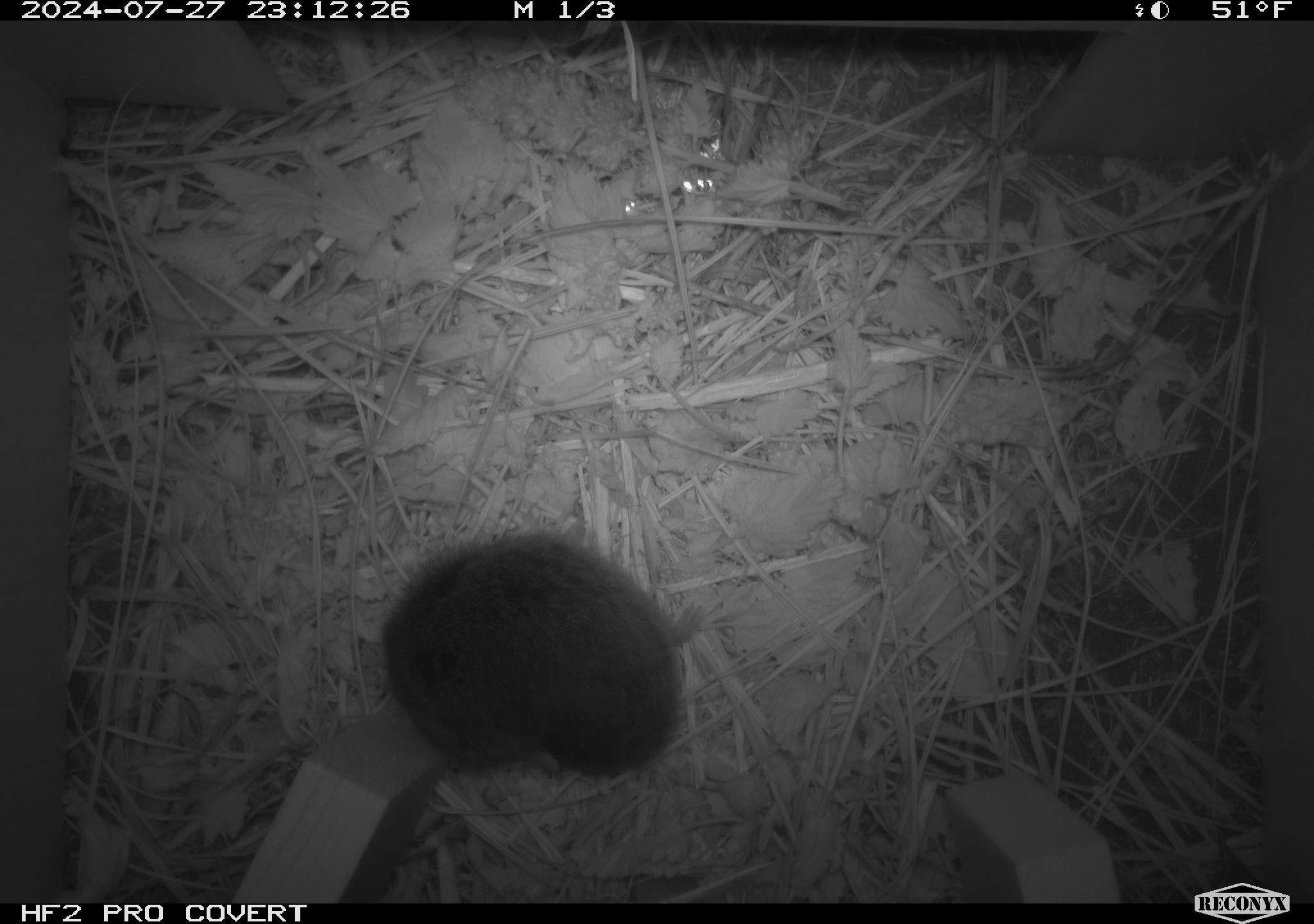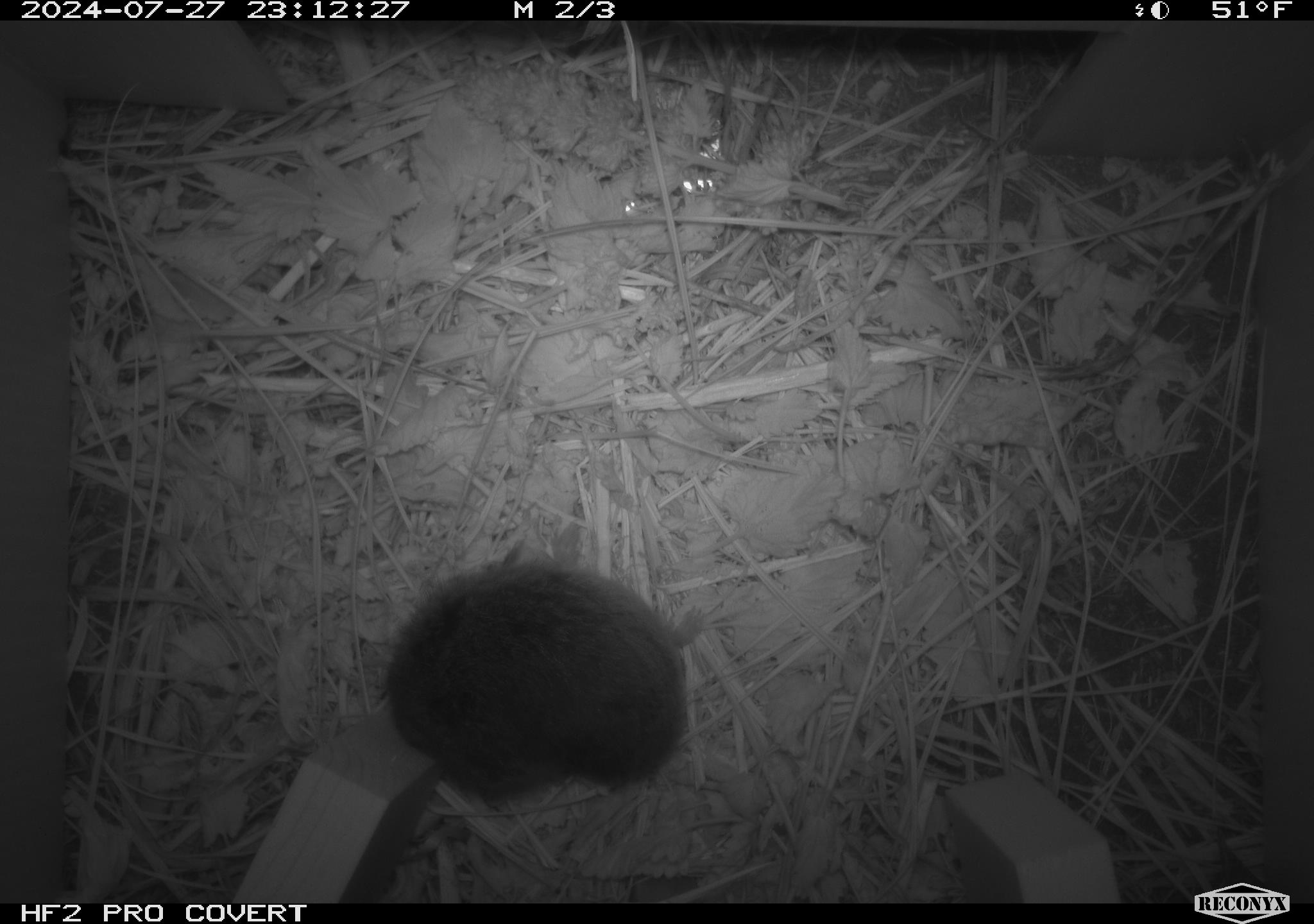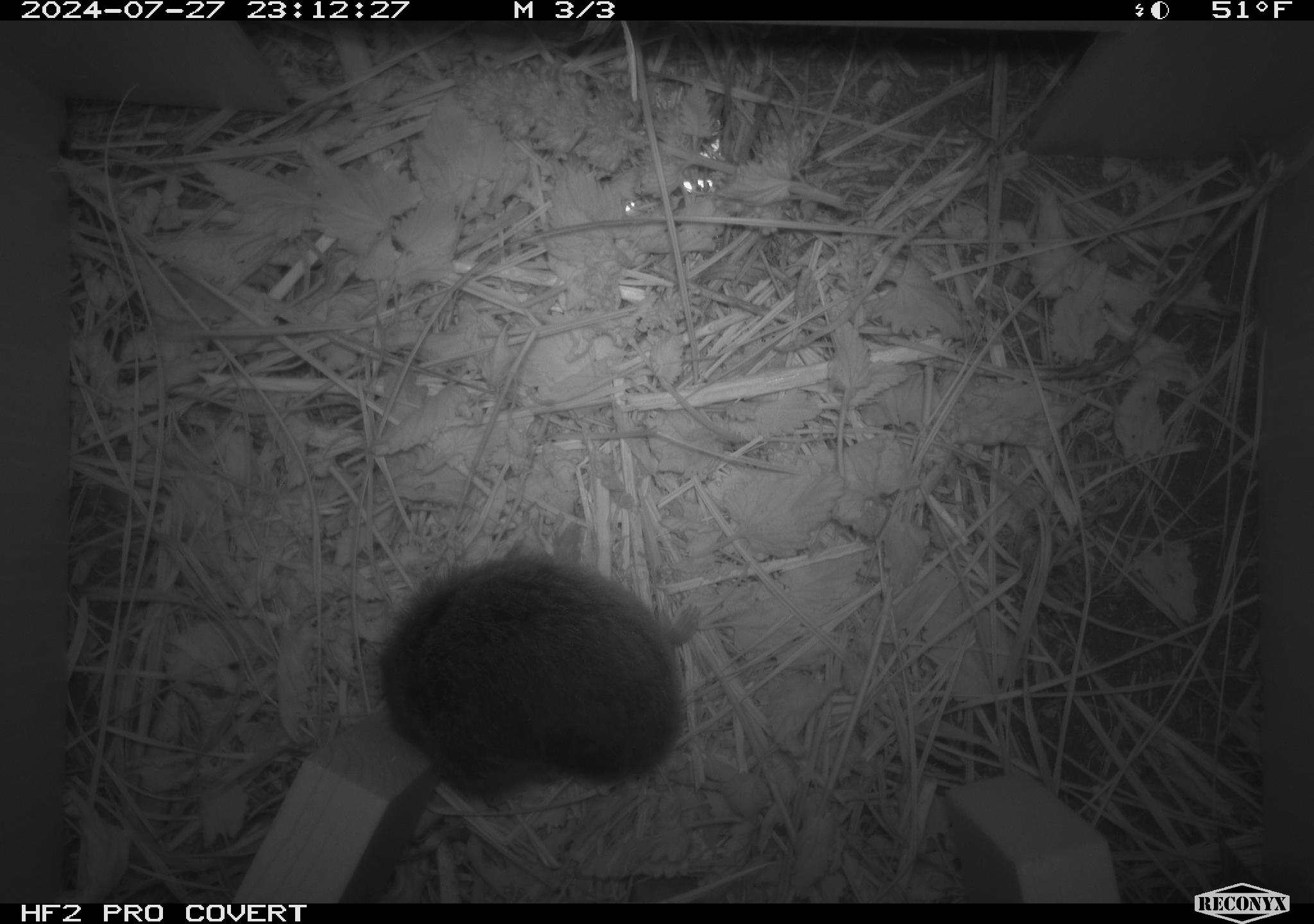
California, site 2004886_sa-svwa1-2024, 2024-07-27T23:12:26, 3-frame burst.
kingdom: Animalia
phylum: Chordata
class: Mammalia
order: Rodentia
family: Cricetidae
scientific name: Arvicolinae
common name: voles, lemmings, and muskrats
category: arvicolinae subfamily